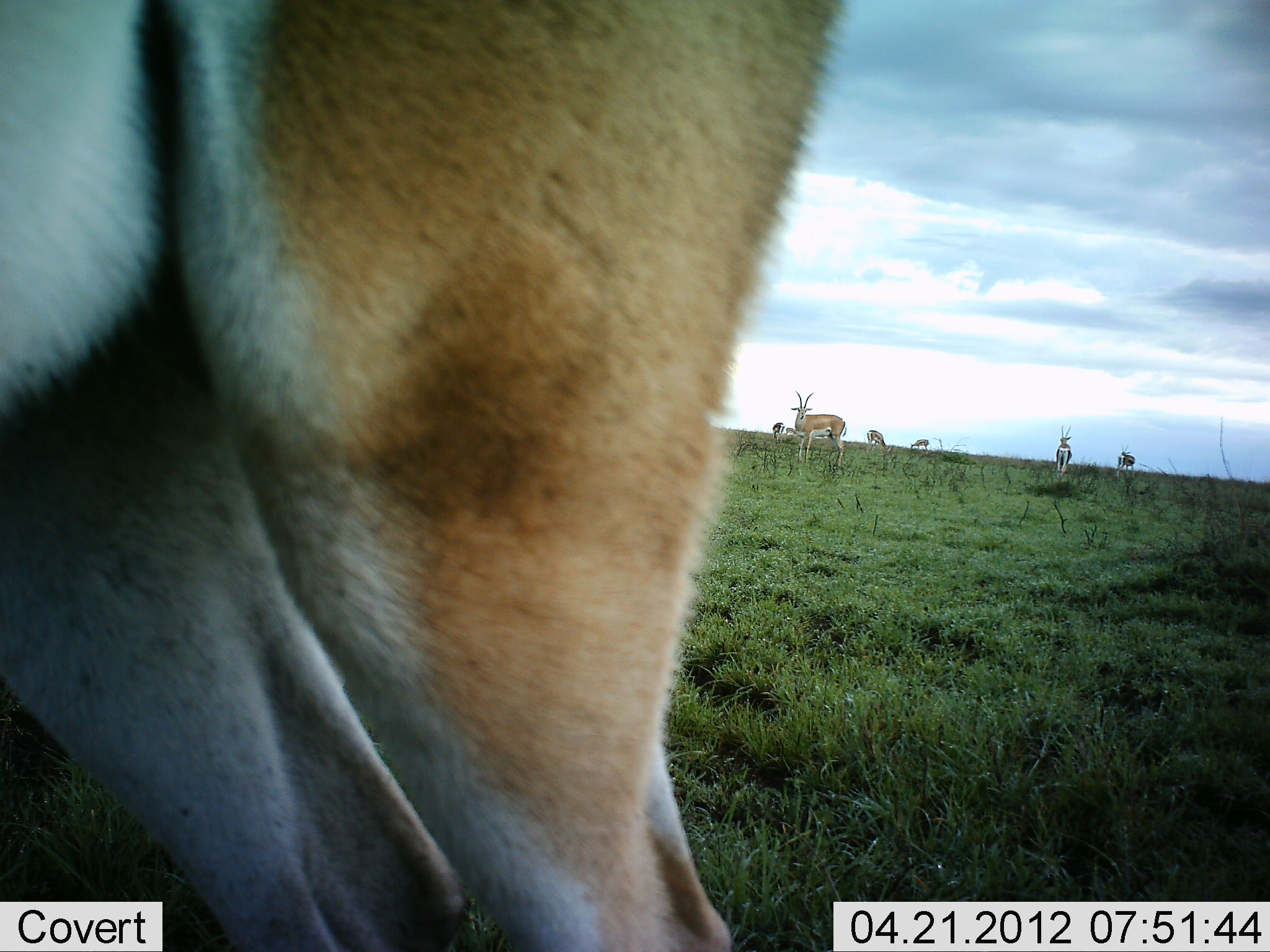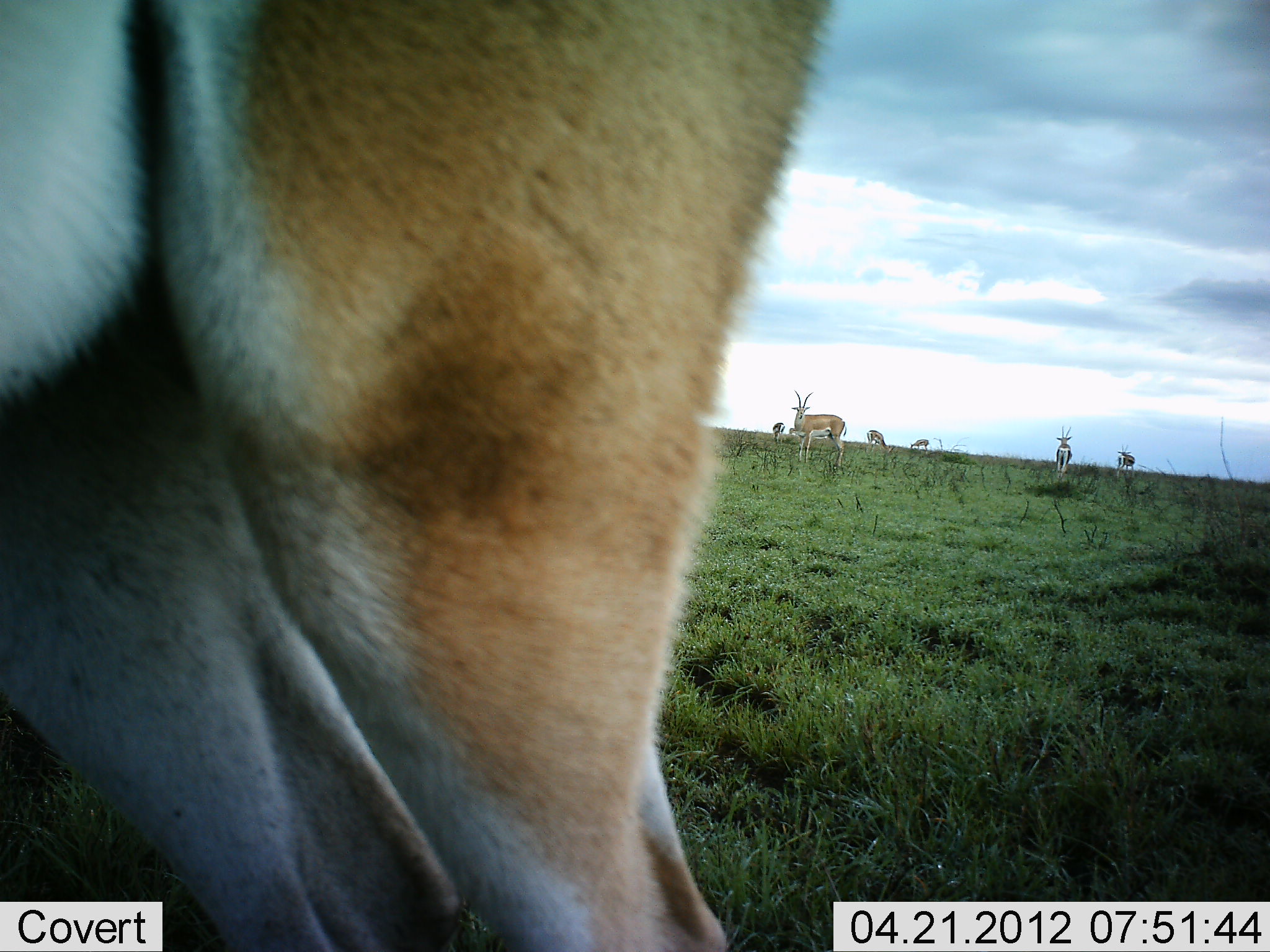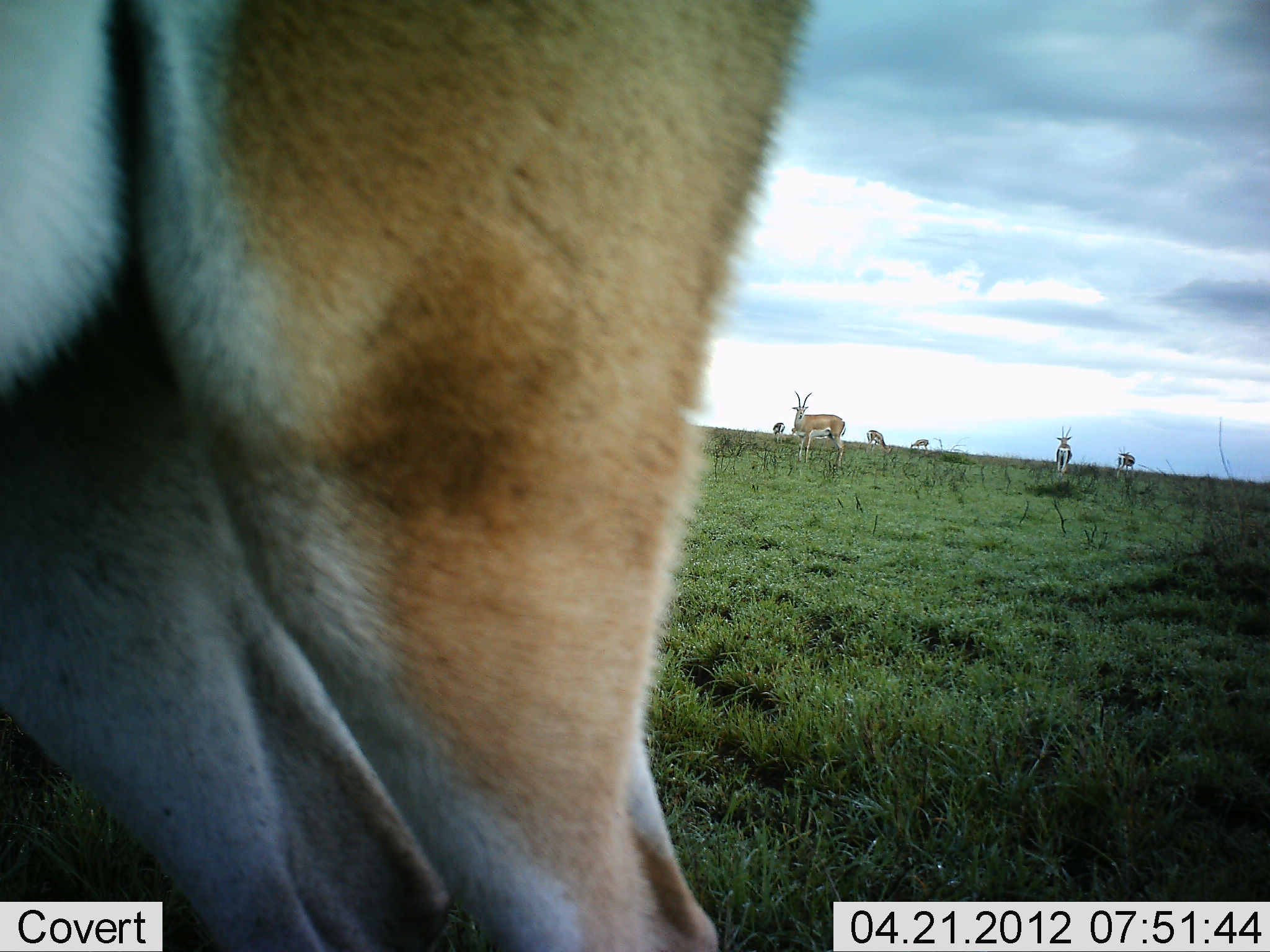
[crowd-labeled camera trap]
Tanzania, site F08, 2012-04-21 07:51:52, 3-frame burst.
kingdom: Animalia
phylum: Chordata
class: Mammalia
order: Artiodactyla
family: Bovidae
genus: Nanger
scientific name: Nanger granti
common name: grant's gazelle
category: gazellegrants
Gazellegrants (grant's gazelle) (Nanger granti), count 7. Behavior (volunteer vote fractions): standing 90%, resting 0%, moving 10%, interacting 10%. Young present (vote fraction): 10%. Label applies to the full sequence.